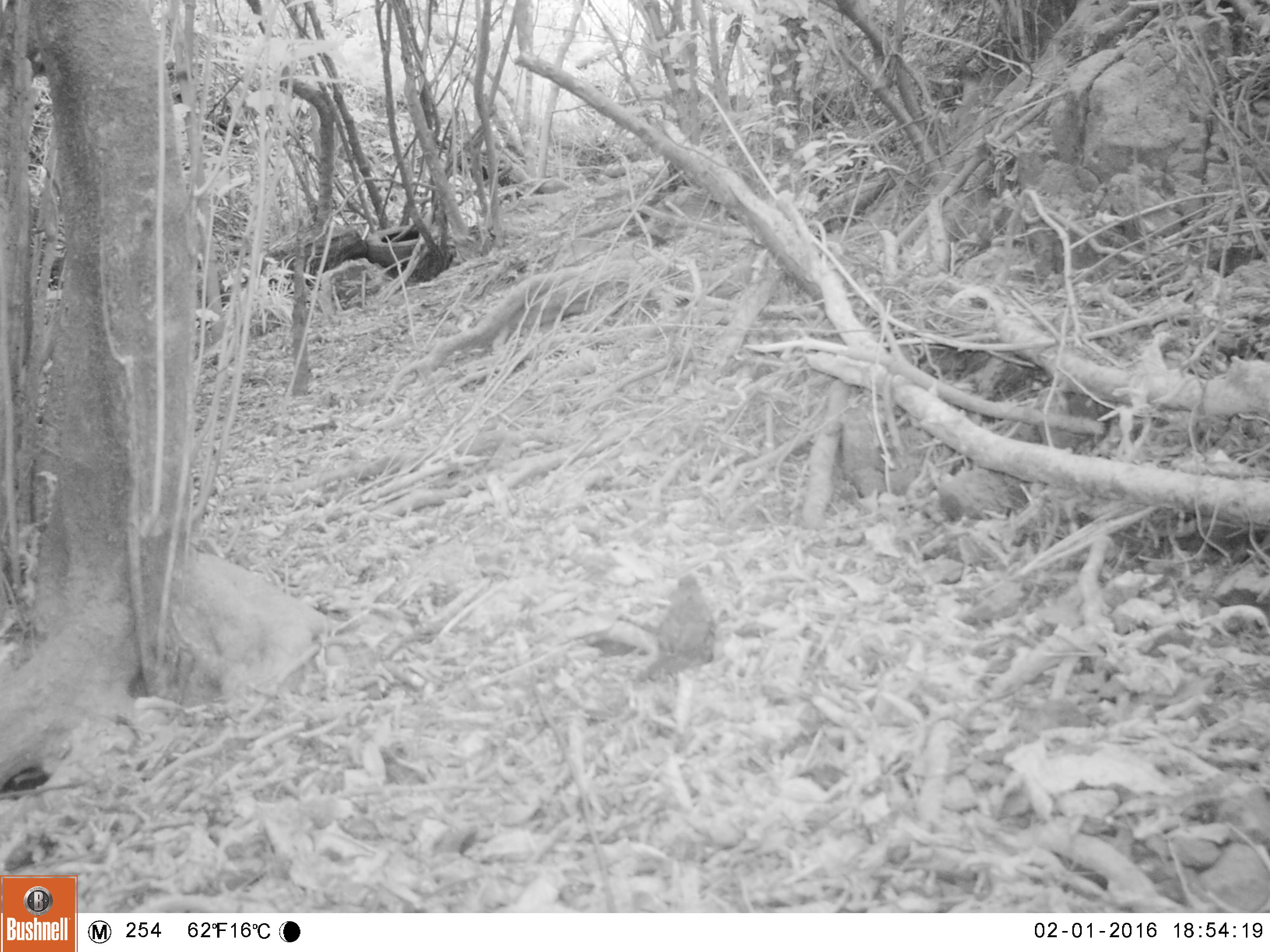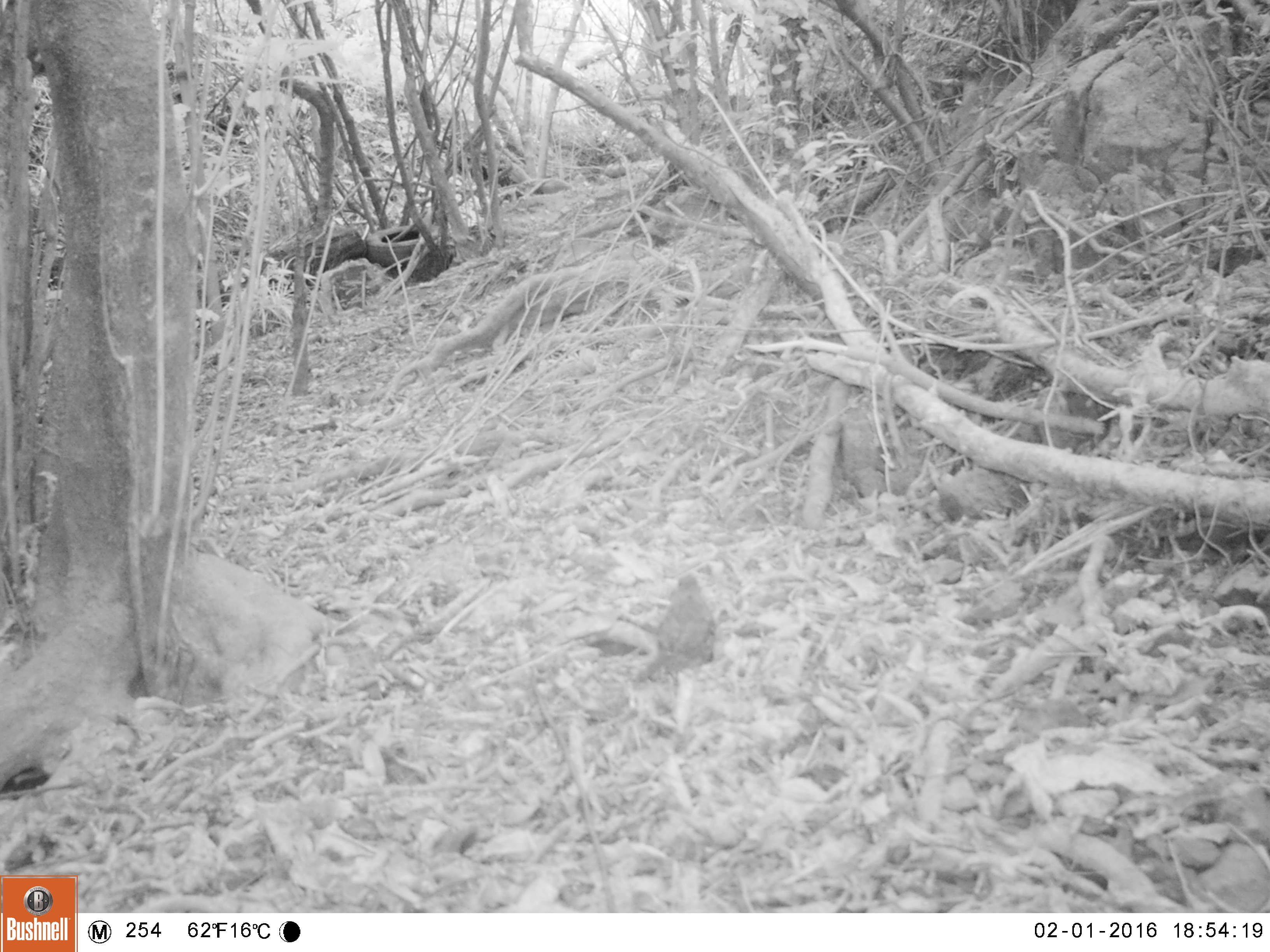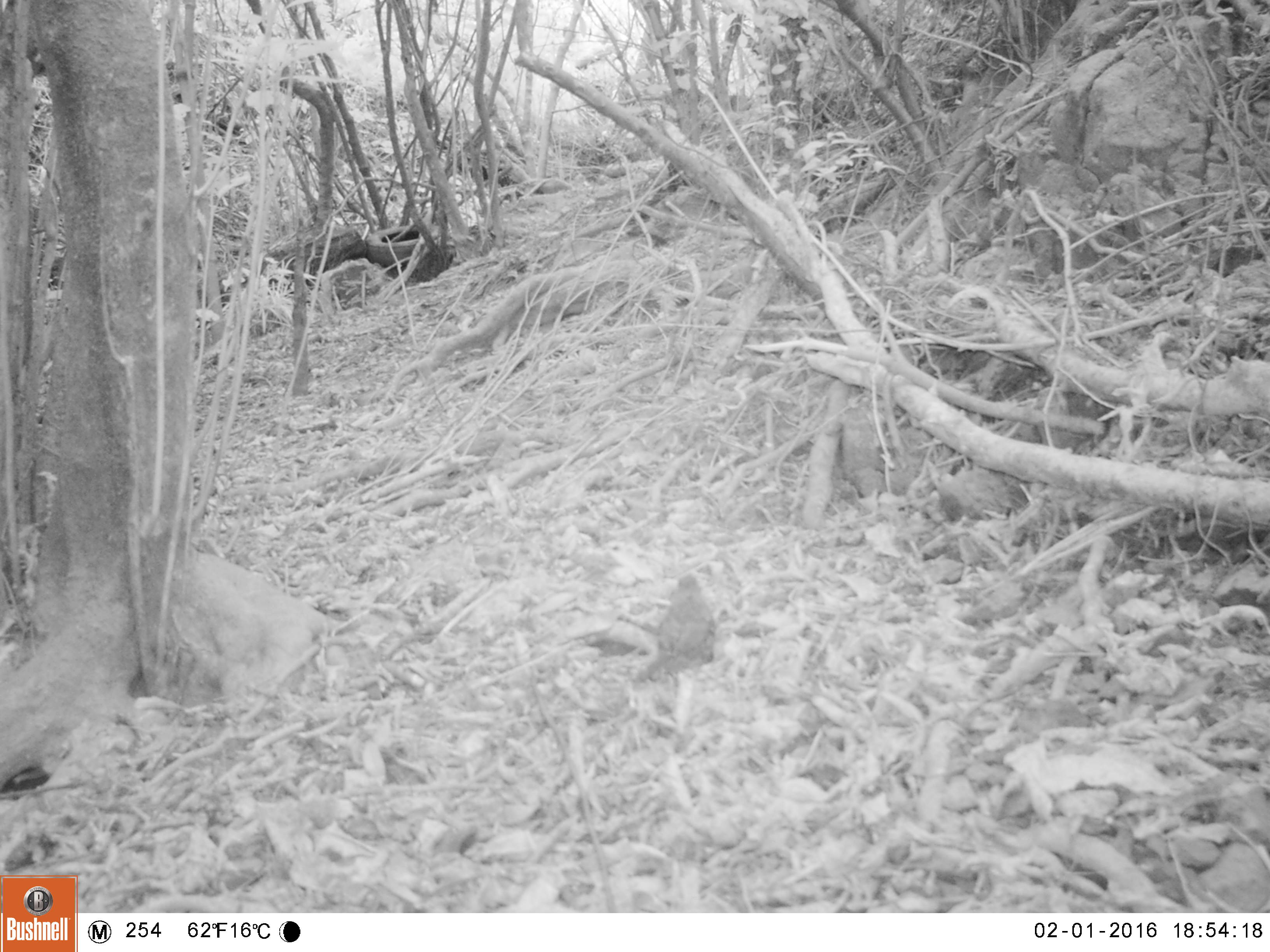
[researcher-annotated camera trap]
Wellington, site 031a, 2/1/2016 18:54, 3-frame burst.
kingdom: Animalia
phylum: Chordata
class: Aves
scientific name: Aves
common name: bird